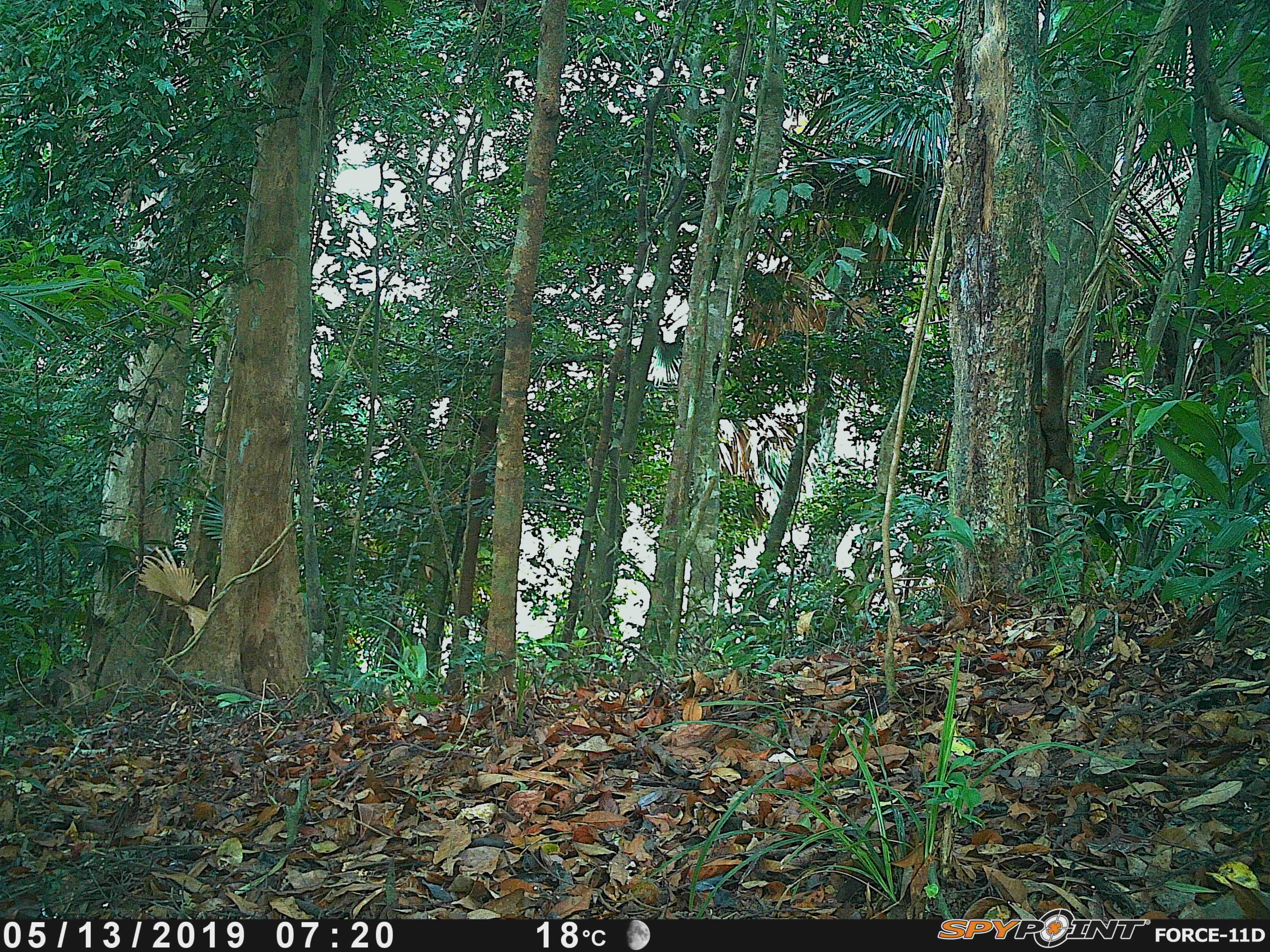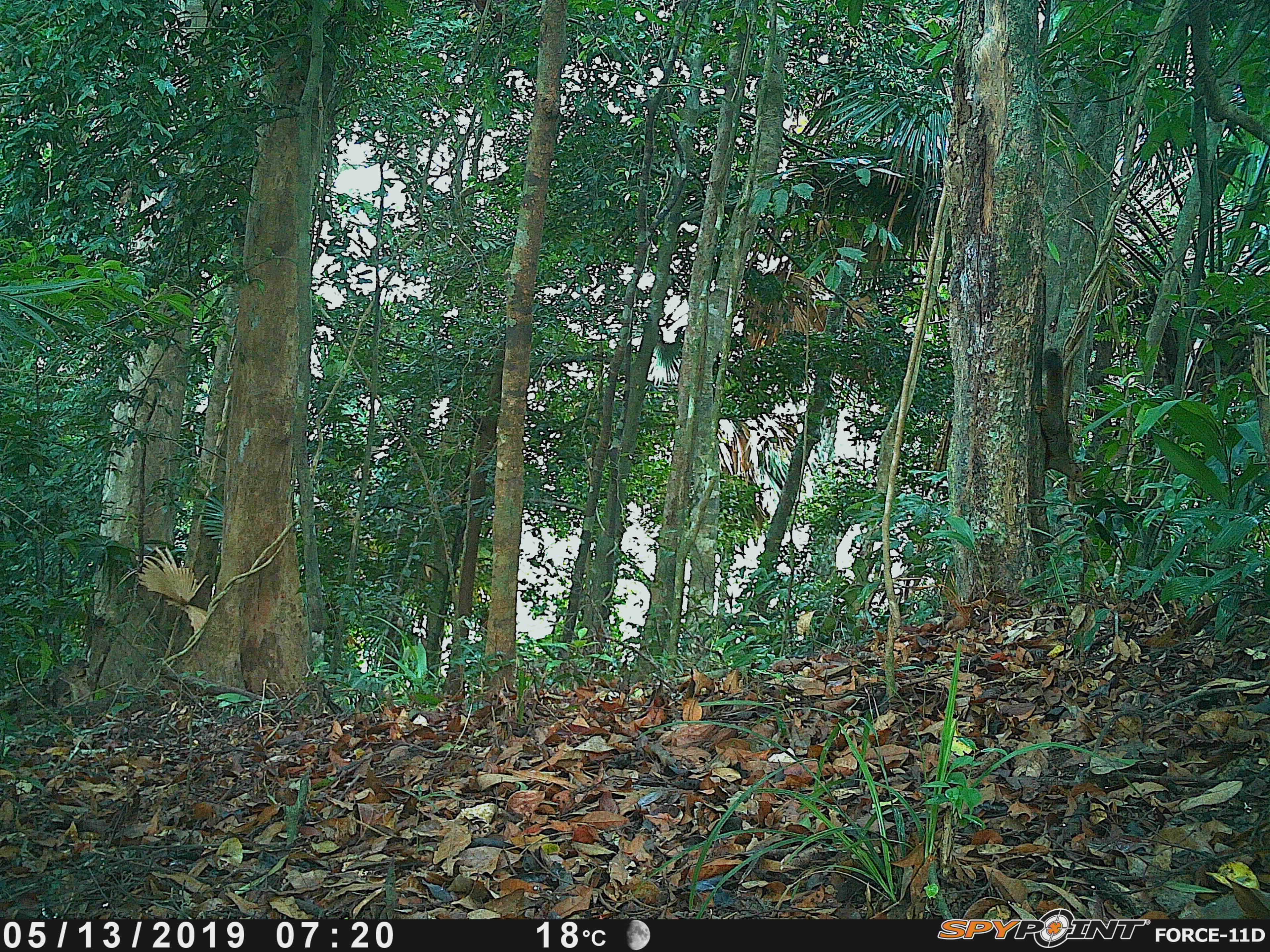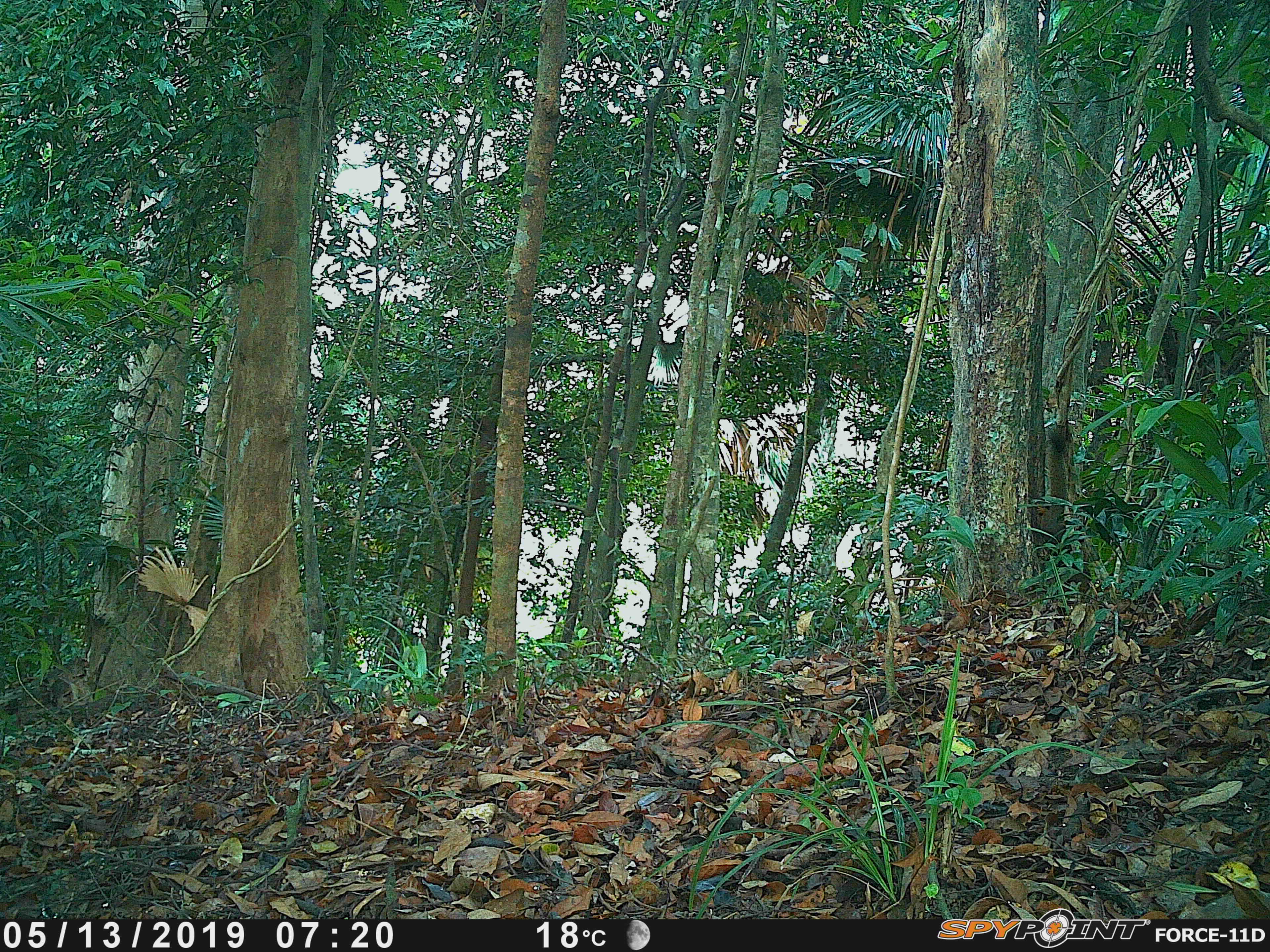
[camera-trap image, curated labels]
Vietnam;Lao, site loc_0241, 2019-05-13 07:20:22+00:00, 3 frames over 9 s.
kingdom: Animalia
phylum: Chordata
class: Mammalia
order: Rodentia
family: Sciuridae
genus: Callosciurus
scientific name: Callosciurus erythraeus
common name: pallas's squirrel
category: pallass squirrel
Pallass squirrel (pallas's squirrel) (Callosciurus erythraeus). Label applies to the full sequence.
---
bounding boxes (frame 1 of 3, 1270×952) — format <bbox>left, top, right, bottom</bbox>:
pallass squirrel: <bbox>1033, 347, 1075, 481</bbox>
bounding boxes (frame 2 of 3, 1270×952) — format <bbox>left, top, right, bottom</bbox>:
pallass squirrel: <bbox>1033, 345, 1083, 482</bbox>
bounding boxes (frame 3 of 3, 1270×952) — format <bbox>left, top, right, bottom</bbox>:
pallass squirrel: <bbox>1035, 422, 1069, 543</bbox>